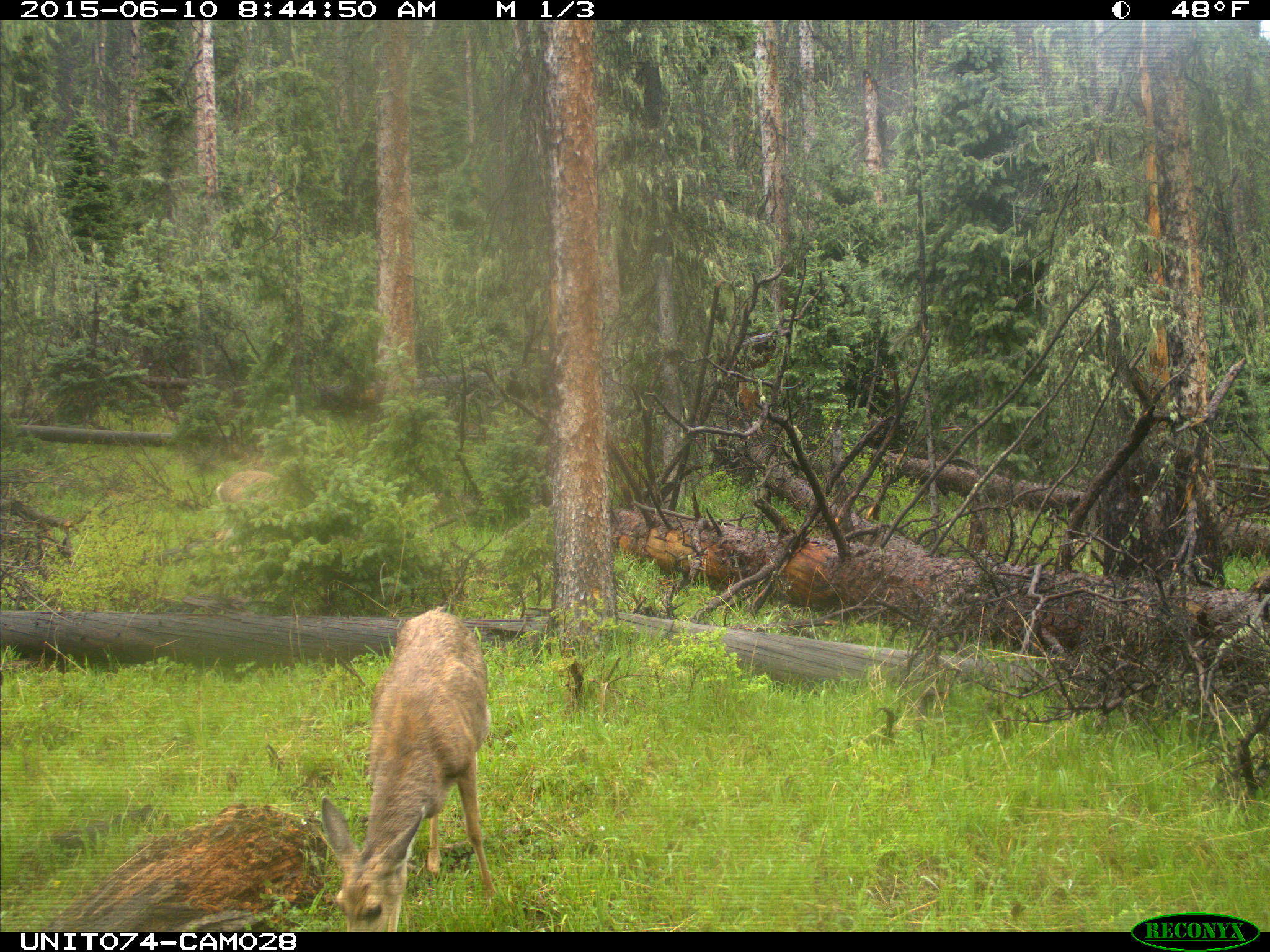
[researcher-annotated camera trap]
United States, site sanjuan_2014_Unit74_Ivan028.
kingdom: Animalia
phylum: Chordata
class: Mammalia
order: Artiodactyla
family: Cervidae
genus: Odocoileus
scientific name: Odocoileus hemionus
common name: mule deer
Odocoileus hemionus (mule deer).